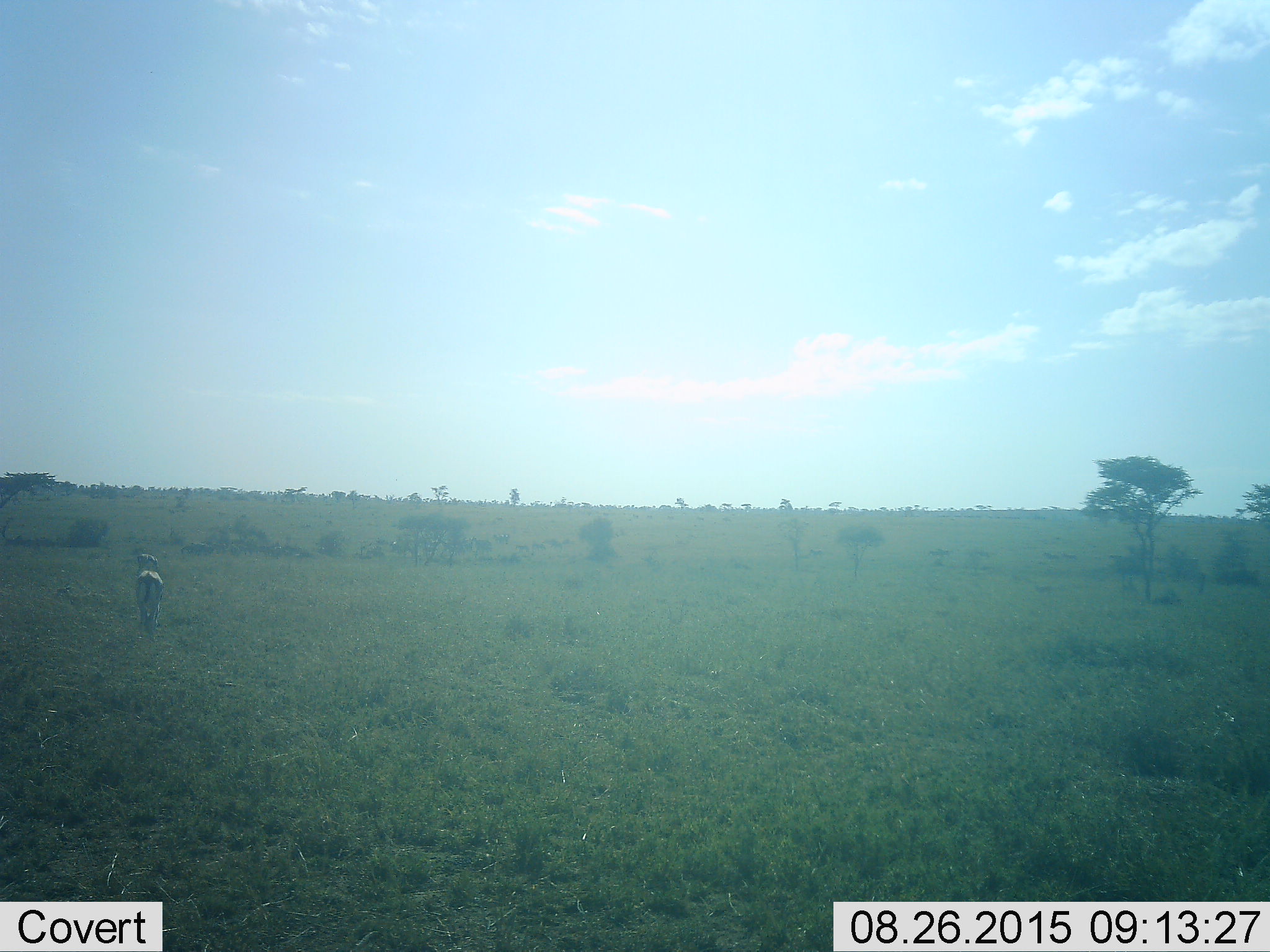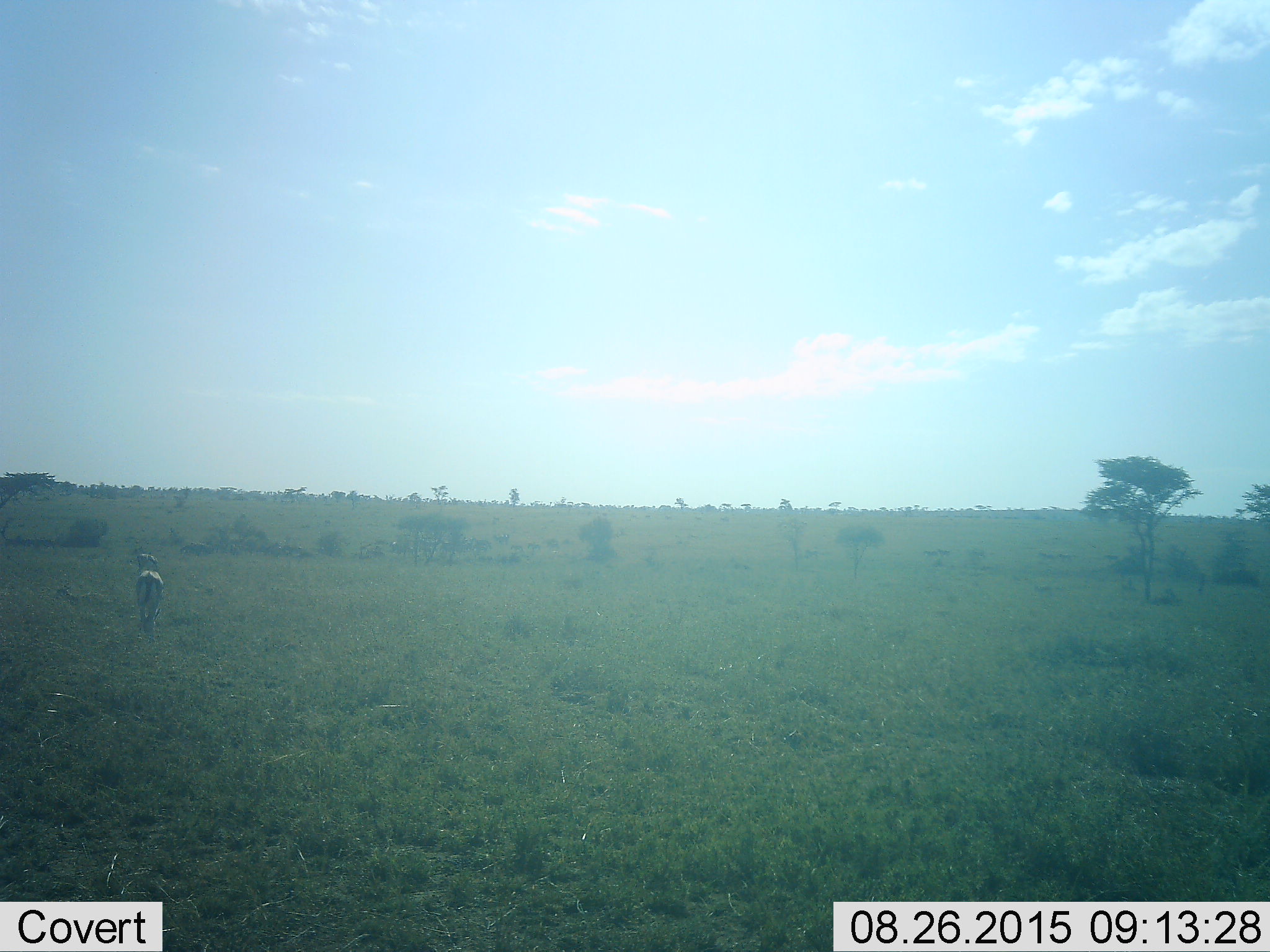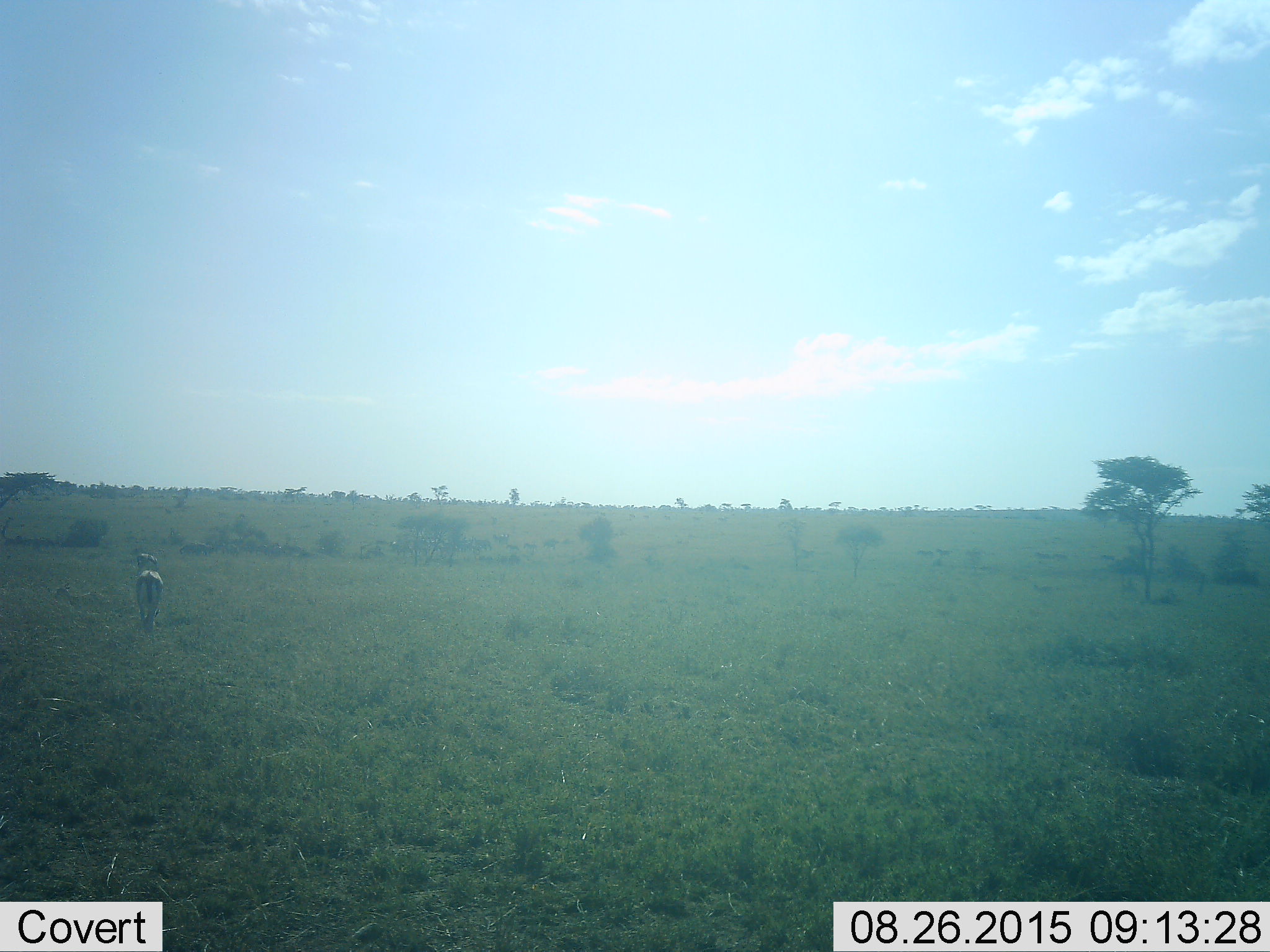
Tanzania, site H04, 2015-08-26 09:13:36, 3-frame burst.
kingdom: Animalia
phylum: Chordata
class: Mammalia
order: Artiodactyla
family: Bovidae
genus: Eudorcas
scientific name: Eudorcas thomsonii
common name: thomson's gazelle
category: gazellethomsons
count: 2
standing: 100%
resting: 14%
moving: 0%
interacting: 0%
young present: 29%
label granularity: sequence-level